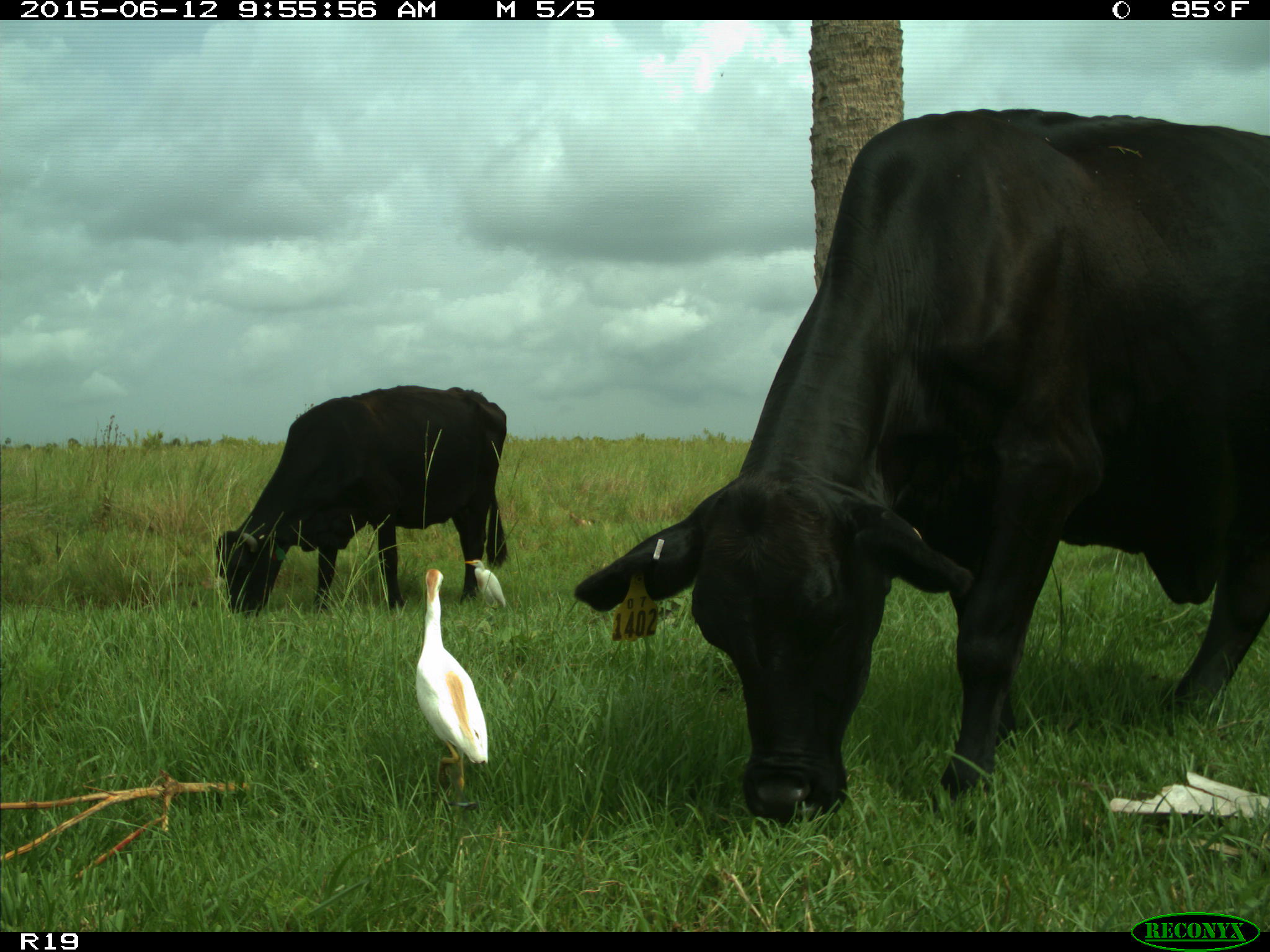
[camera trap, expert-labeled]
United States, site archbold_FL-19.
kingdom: Animalia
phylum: Chordata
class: Mammalia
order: Artiodactyla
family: Bovidae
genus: Bos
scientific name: Bos taurus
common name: domestic cow